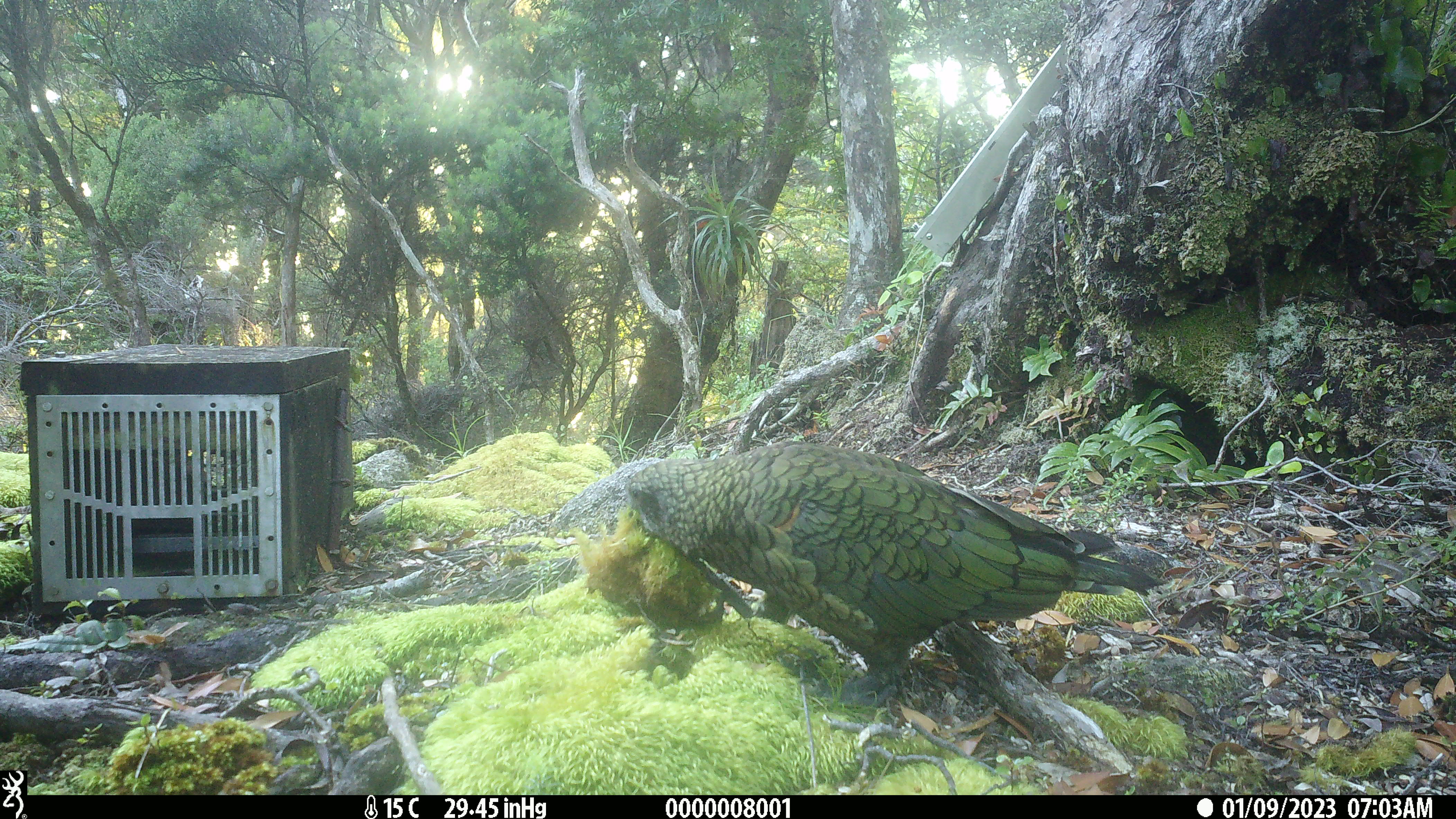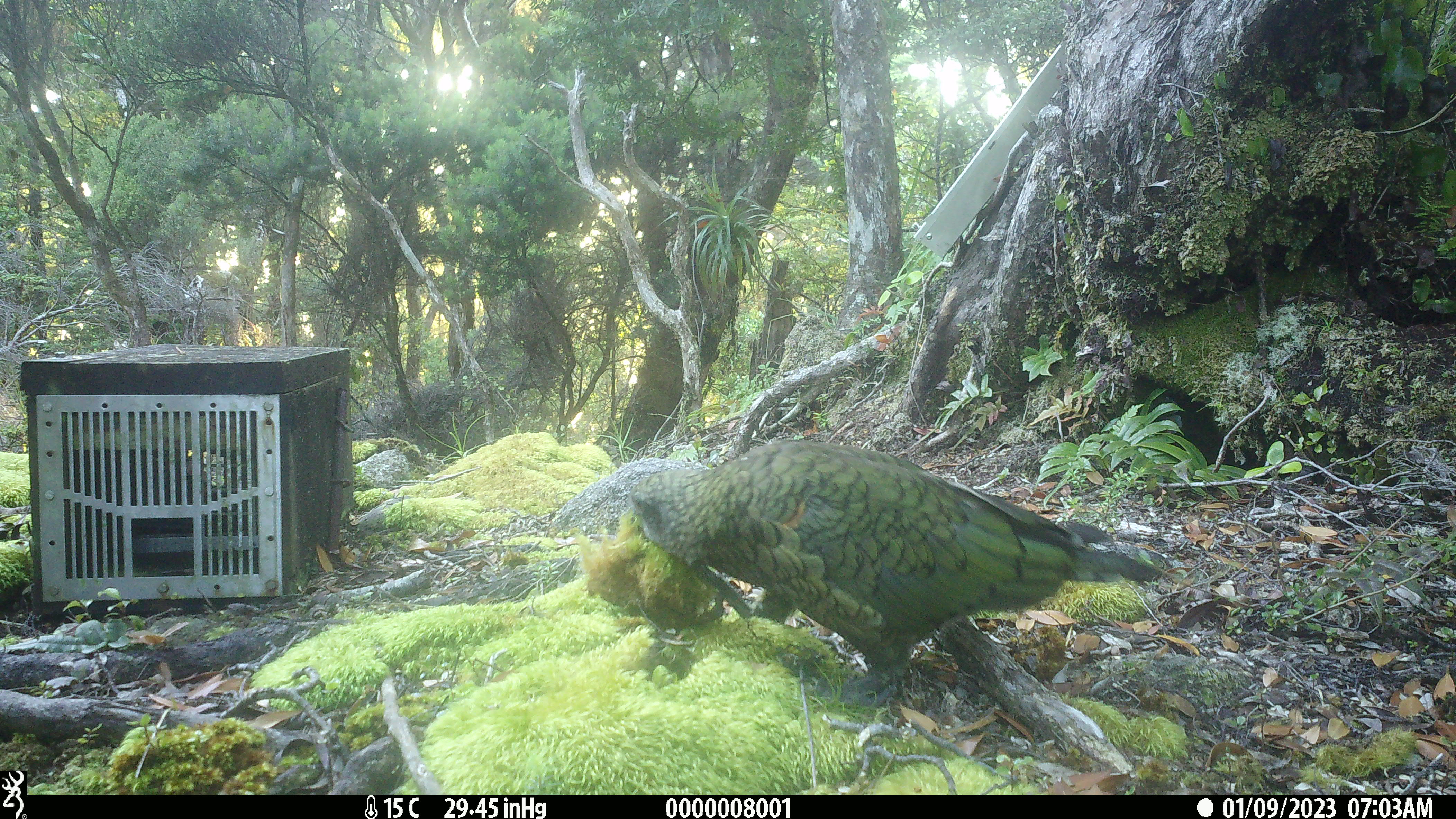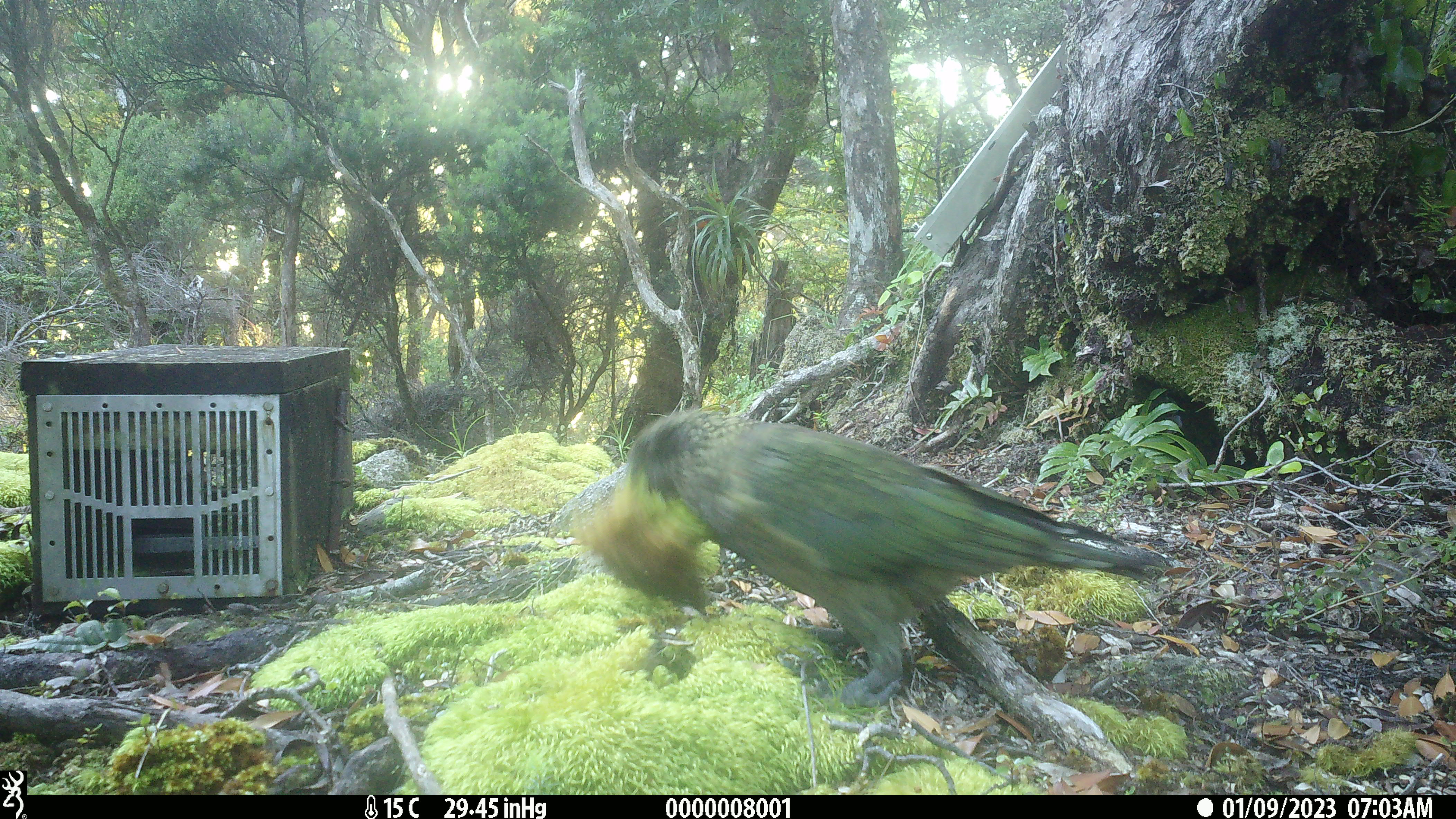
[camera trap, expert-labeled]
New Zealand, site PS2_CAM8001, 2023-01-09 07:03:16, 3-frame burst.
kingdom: Animalia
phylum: Chordata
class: Aves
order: Psittaciformes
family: Strigopidae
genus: Nestor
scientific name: Nestor notabilis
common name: kea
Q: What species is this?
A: Kea (Nestor notabilis).